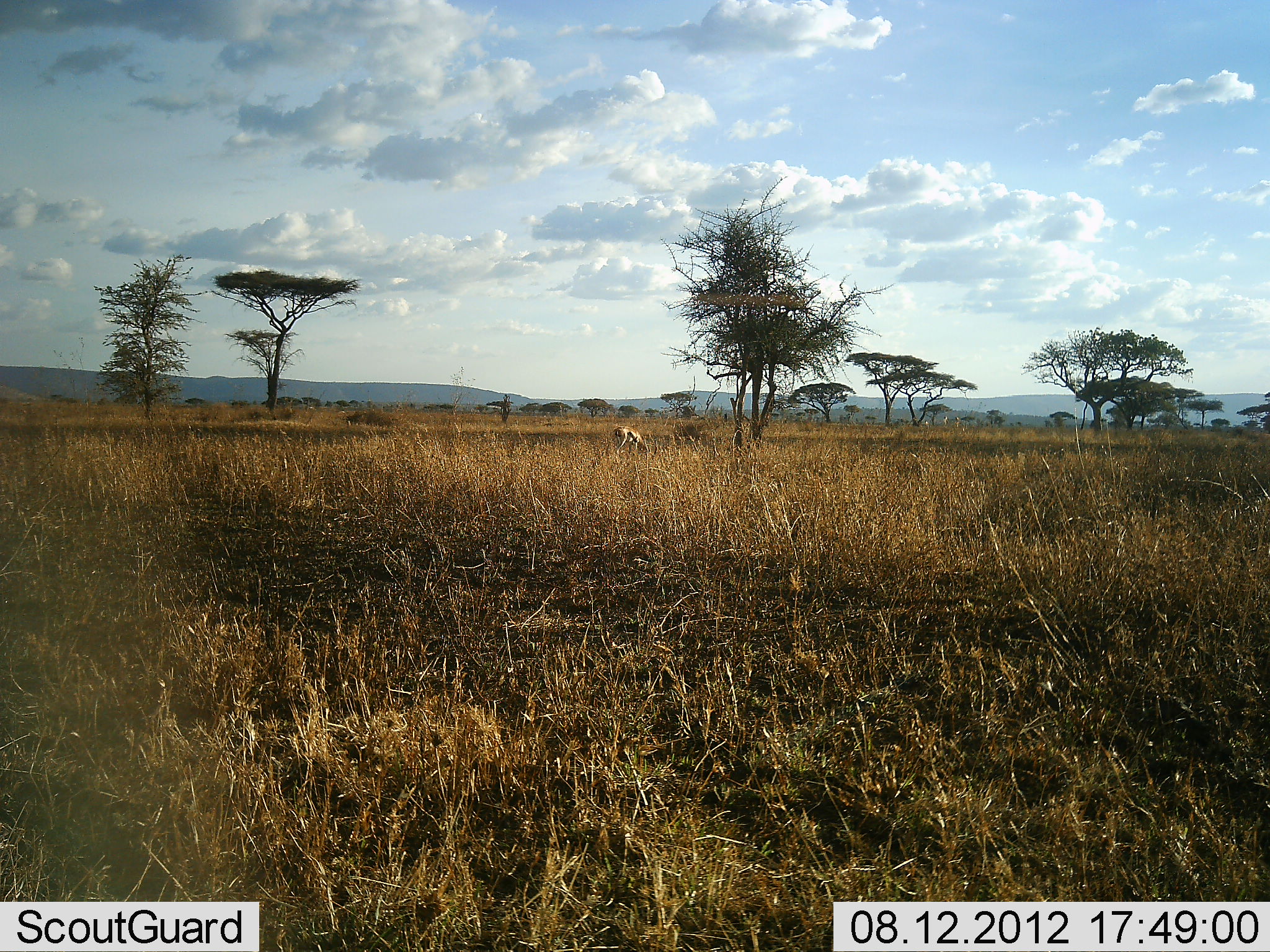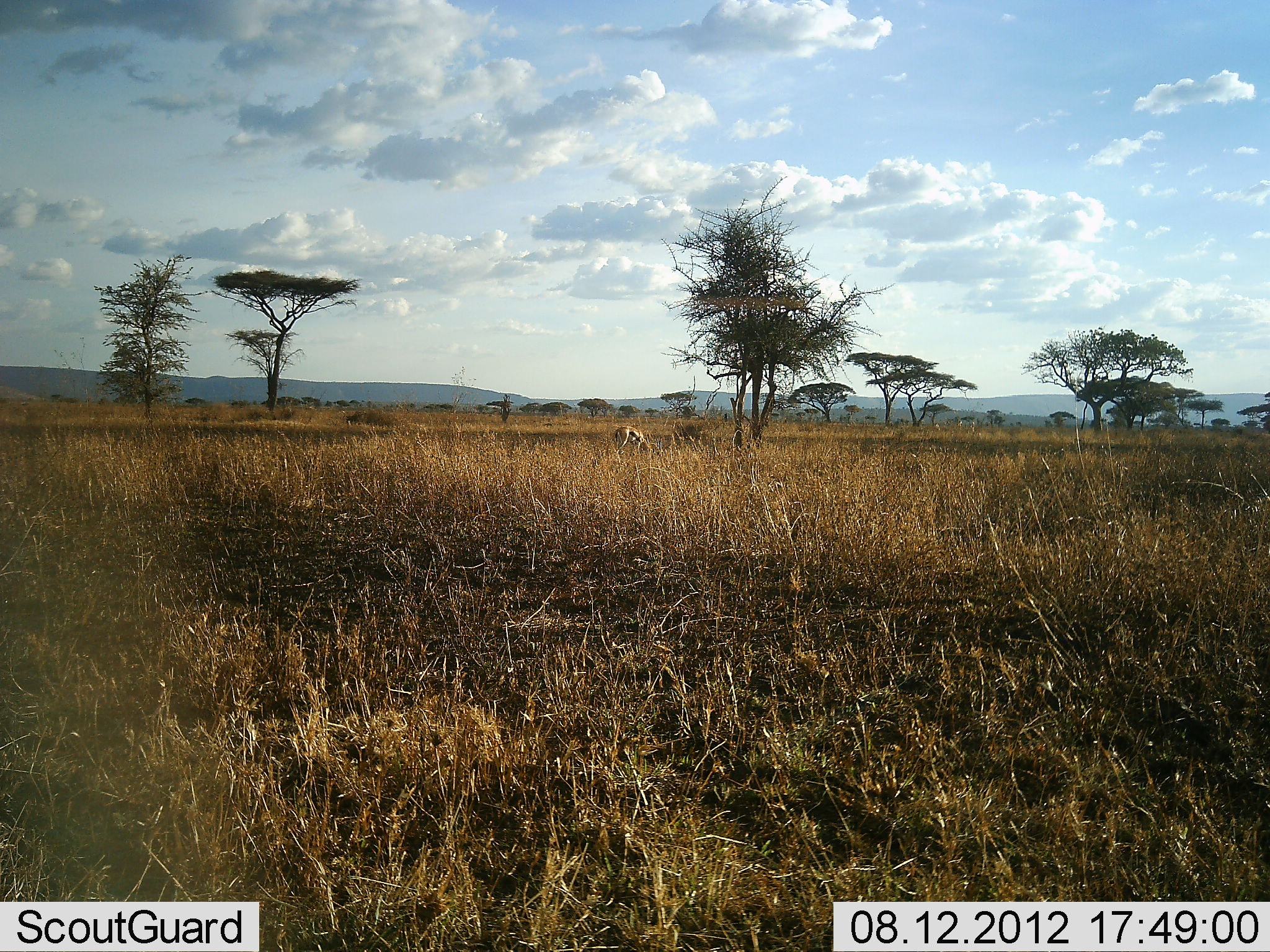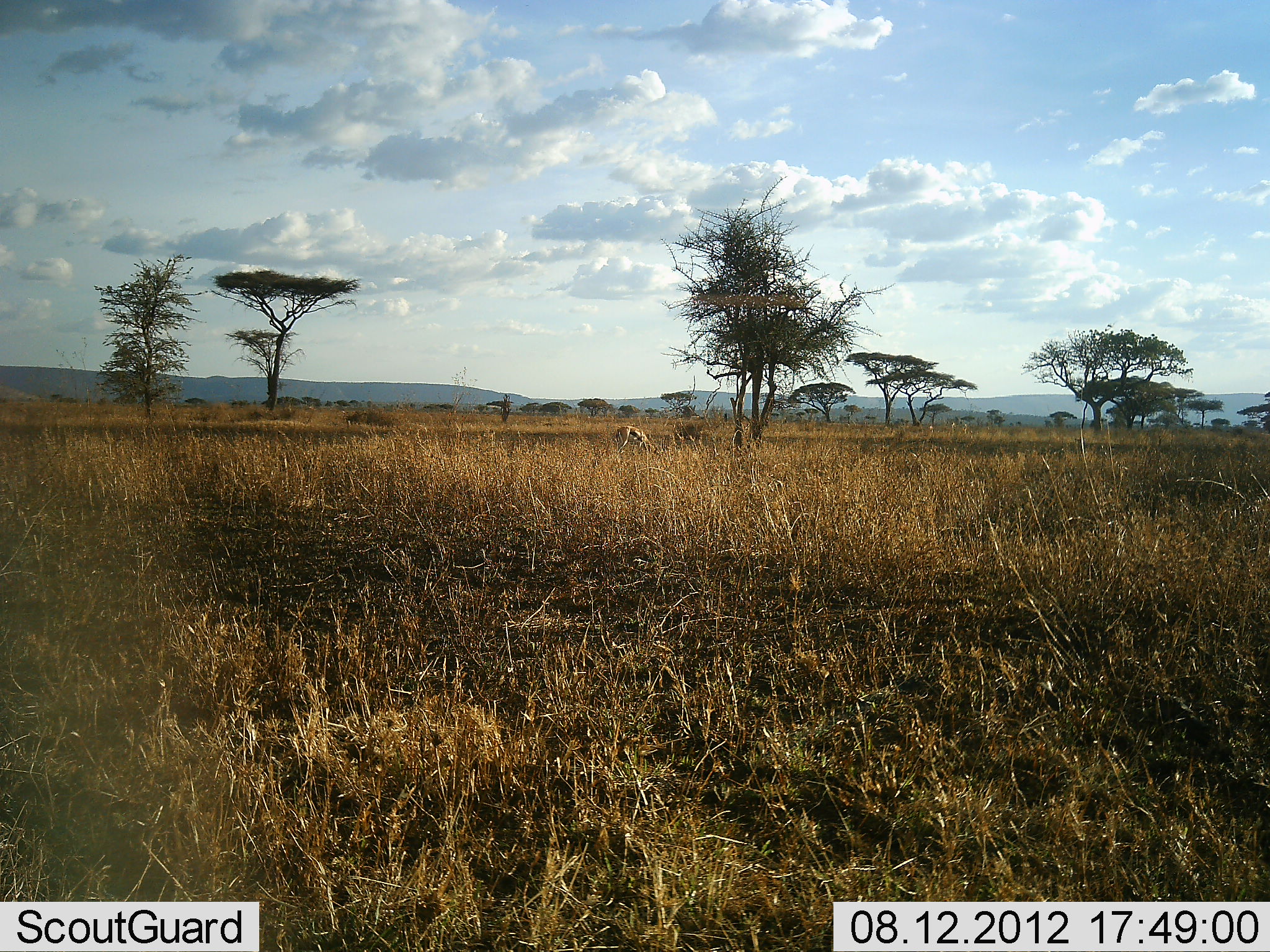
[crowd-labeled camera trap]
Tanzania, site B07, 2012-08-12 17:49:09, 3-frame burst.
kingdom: Animalia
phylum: Chordata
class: Mammalia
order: Artiodactyla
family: Bovidae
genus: Eudorcas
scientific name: Eudorcas thomsonii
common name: thomson's gazelle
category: gazellethomsons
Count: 1.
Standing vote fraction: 0%.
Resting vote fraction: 0%.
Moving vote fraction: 9%.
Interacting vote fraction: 0%.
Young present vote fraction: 0%.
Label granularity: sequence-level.